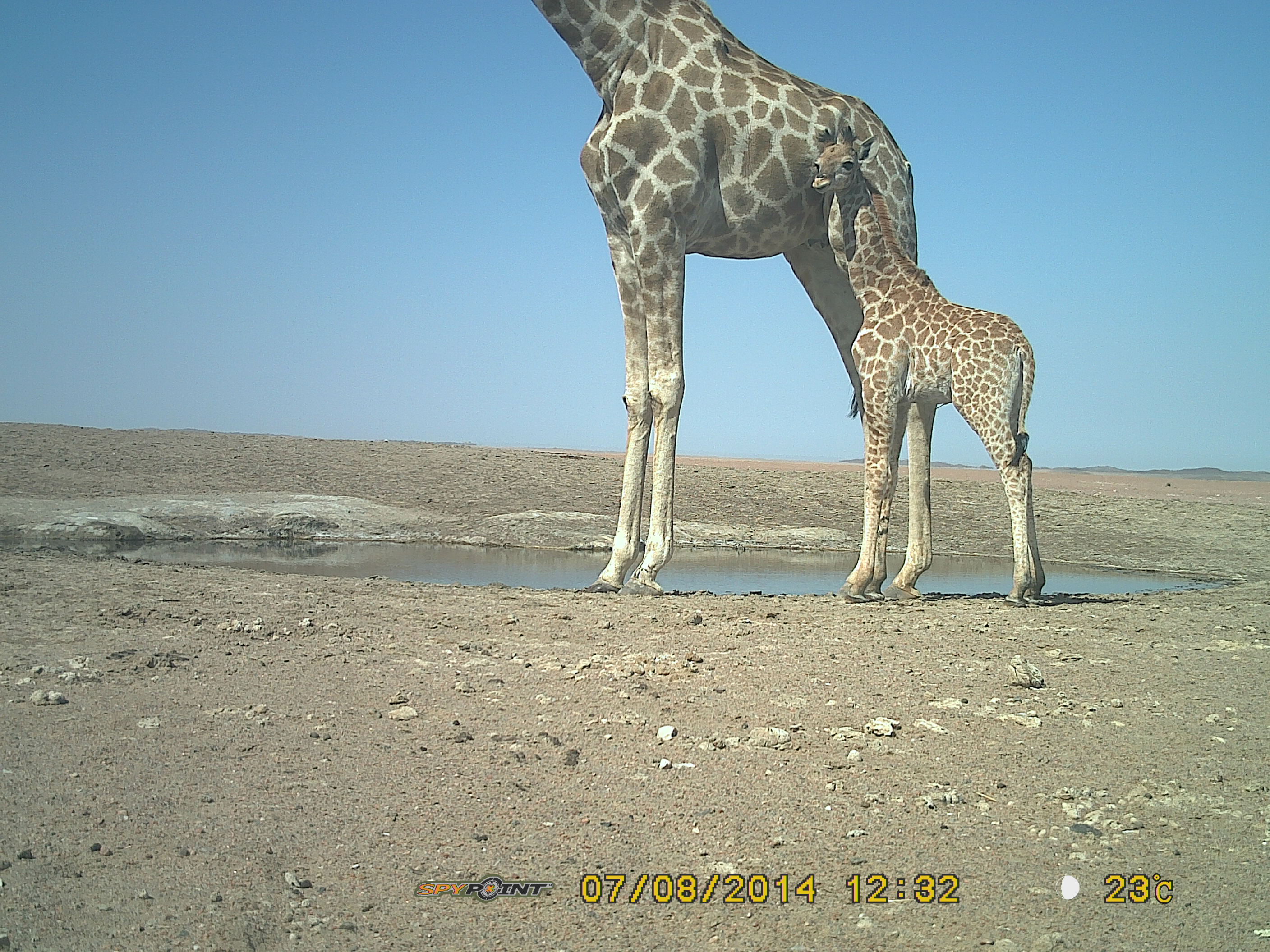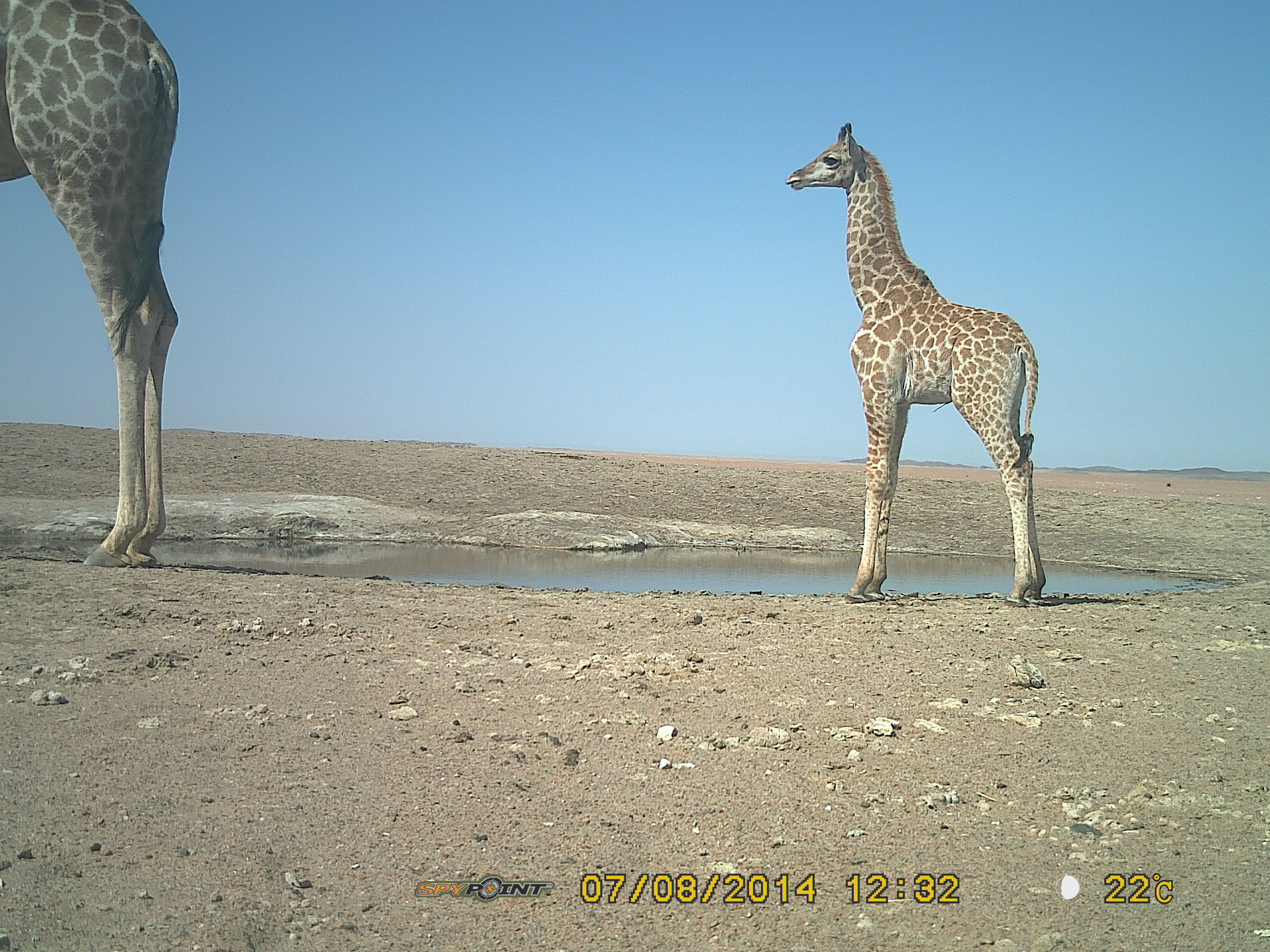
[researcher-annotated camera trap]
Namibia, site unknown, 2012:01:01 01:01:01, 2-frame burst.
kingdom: Animalia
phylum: Chordata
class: Mammalia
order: Artiodactyla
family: Giraffidae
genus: Giraffa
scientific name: Giraffa camelopardalis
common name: giraffe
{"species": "Giraffa camelopardalis (giraffe)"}